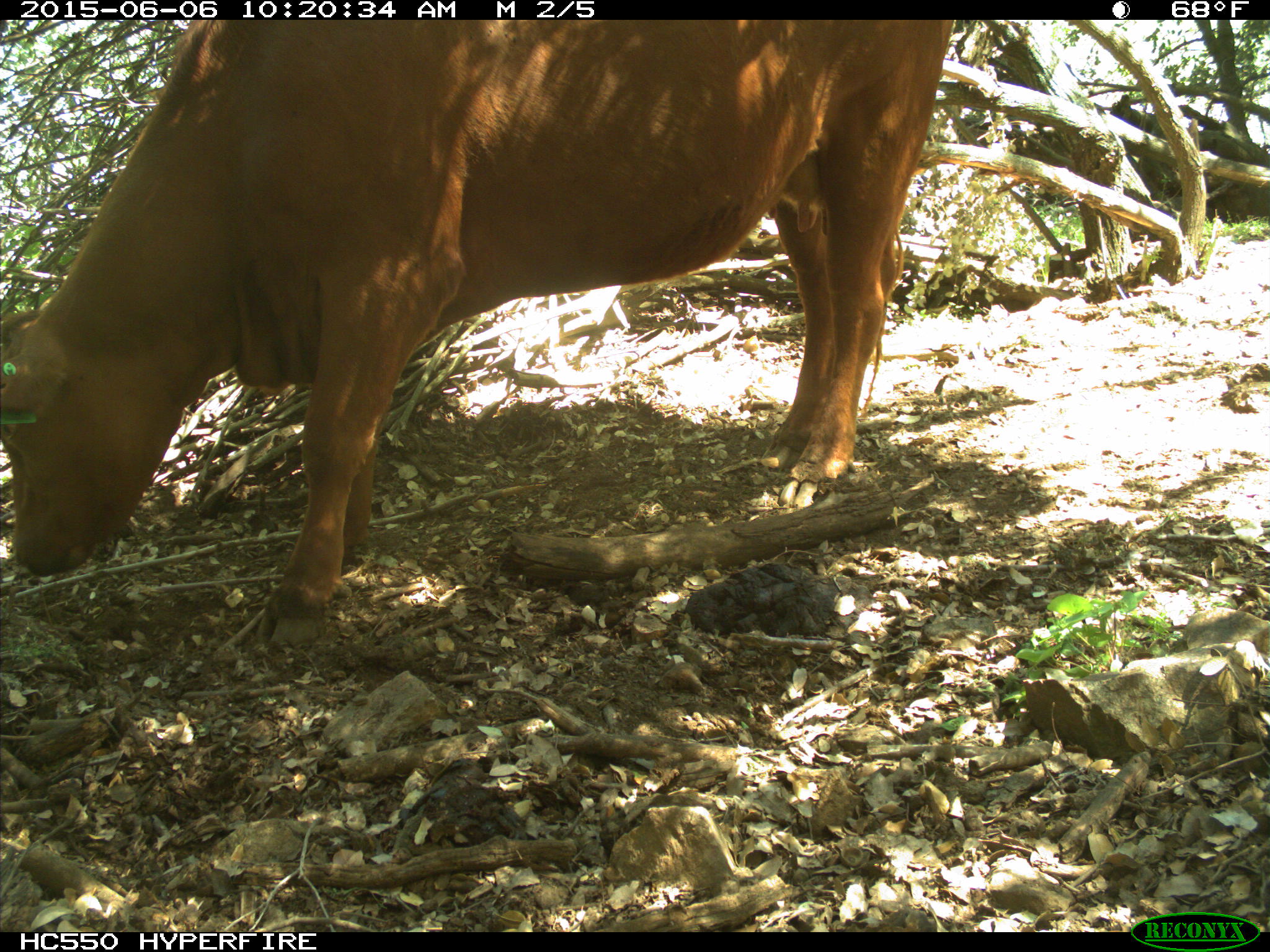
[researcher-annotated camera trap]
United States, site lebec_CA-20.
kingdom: Animalia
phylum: Chordata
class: Mammalia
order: Artiodactyla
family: Bovidae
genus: Bos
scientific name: Bos taurus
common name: domestic cow